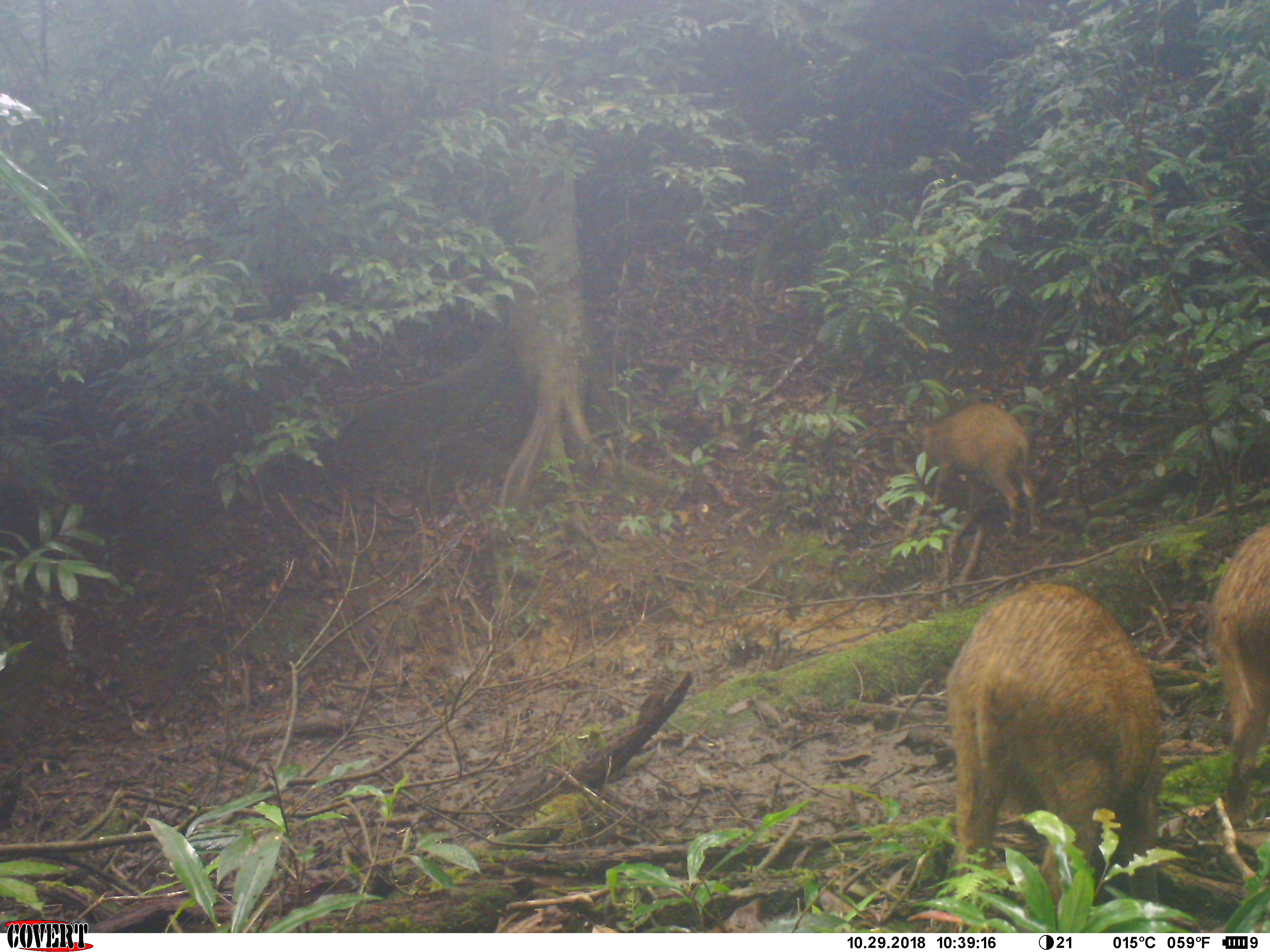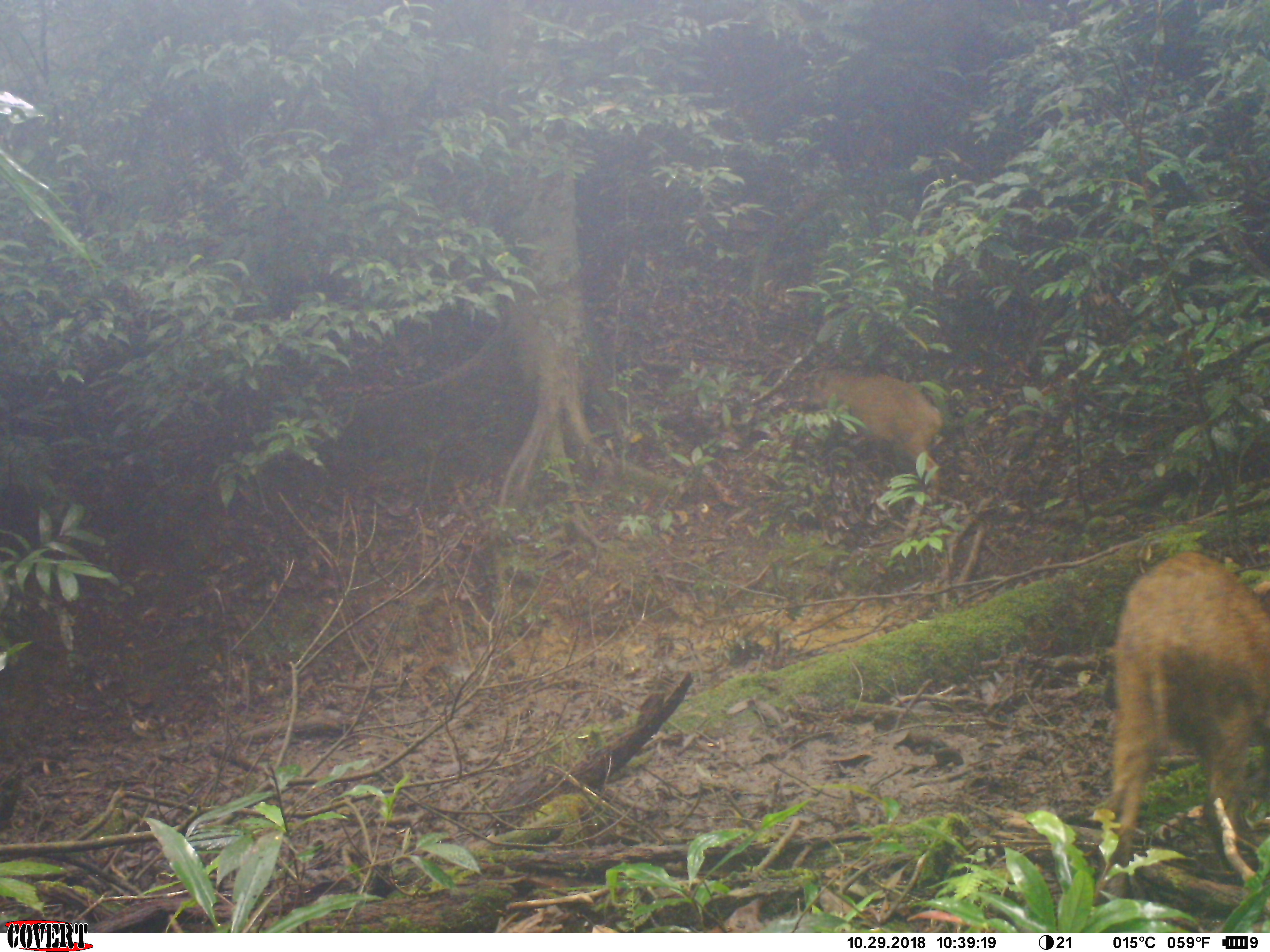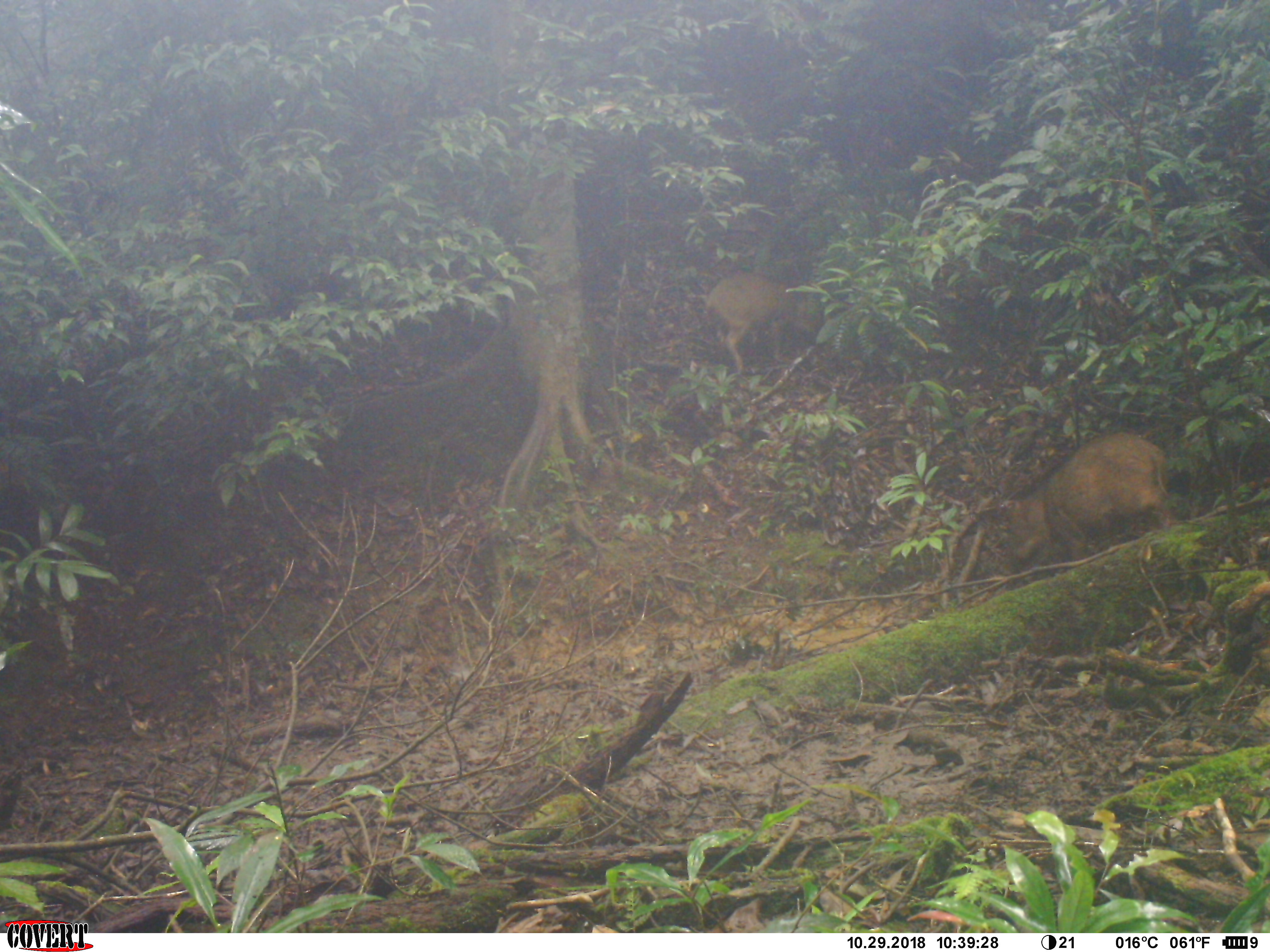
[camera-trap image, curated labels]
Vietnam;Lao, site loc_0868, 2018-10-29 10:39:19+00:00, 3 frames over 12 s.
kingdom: Animalia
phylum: Chordata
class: Mammalia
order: Artiodactyla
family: Suidae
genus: Sus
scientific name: Sus scrofa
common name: eurasian wild pig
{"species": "eurasian wild pig (Sus scrofa)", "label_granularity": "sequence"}